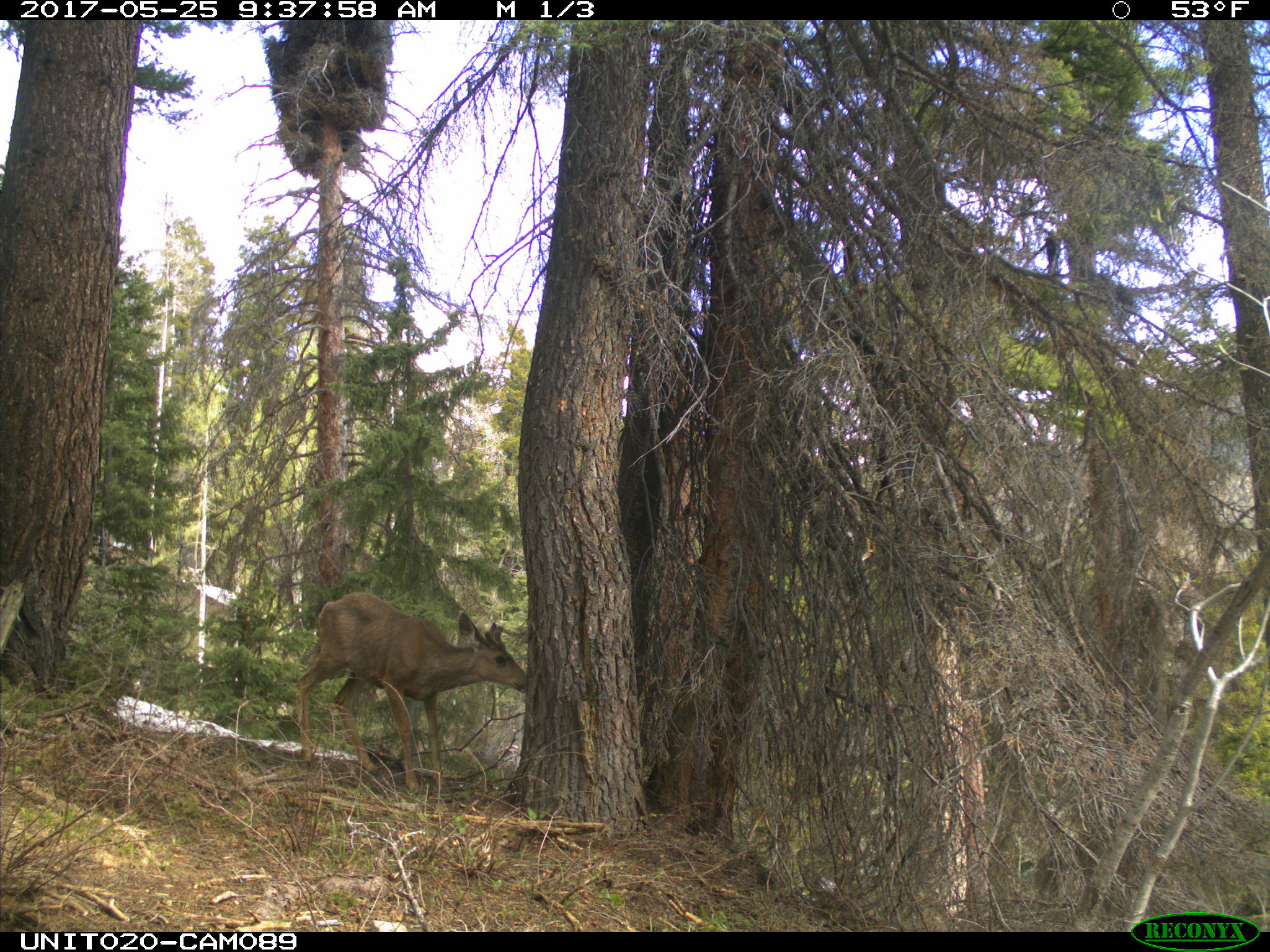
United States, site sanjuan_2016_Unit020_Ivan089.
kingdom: Animalia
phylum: Chordata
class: Mammalia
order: Artiodactyla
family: Cervidae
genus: Odocoileus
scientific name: Odocoileus hemionus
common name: mule deer